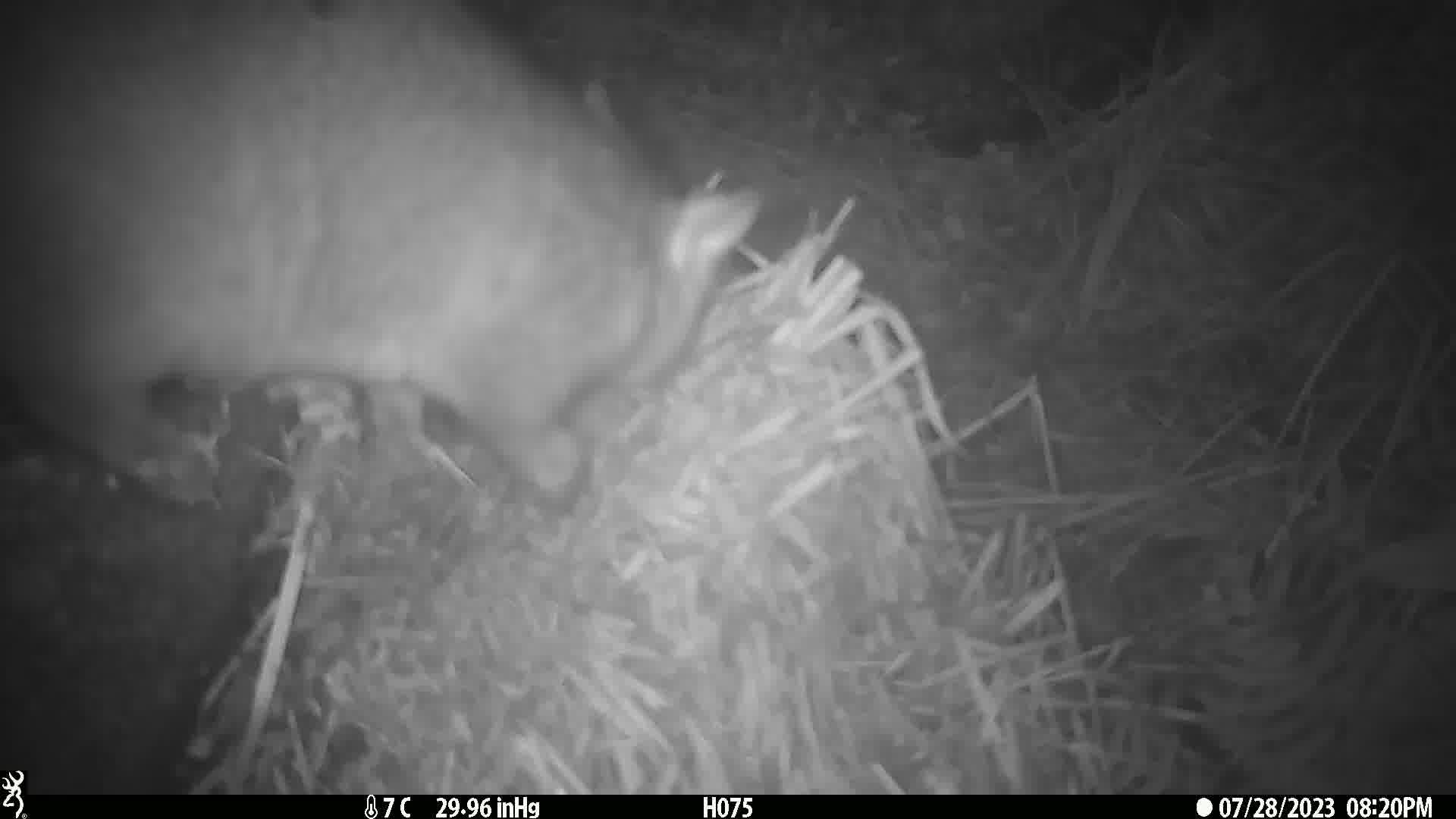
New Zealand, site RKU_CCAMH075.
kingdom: Animalia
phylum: Chordata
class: Mammalia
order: Diprotodontia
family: Phalangeridae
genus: Trichosurus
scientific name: Trichosurus vulpecula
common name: common brushtail possum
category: possum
Possum (common brushtail possum) (Trichosurus vulpecula).